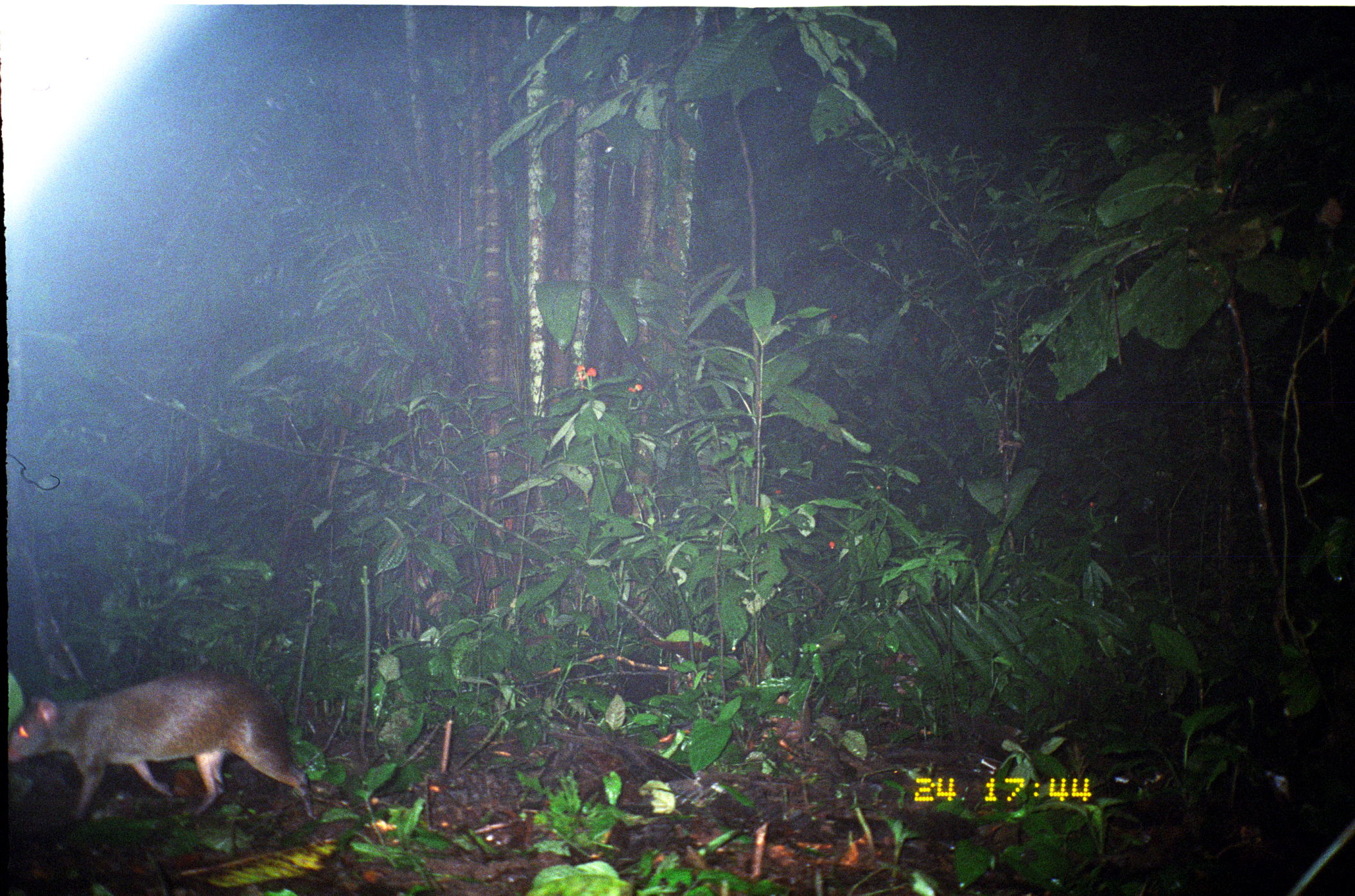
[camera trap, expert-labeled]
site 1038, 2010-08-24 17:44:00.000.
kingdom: Animalia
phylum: Chordata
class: Mammalia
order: Rodentia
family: Dasyproctidae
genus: Dasyprocta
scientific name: Dasyprocta punctata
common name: central american agouti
Dasyprocta punctata (central american agouti).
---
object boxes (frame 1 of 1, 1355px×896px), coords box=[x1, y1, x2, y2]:
dasyprocta punctata: box=[6, 668, 317, 819]